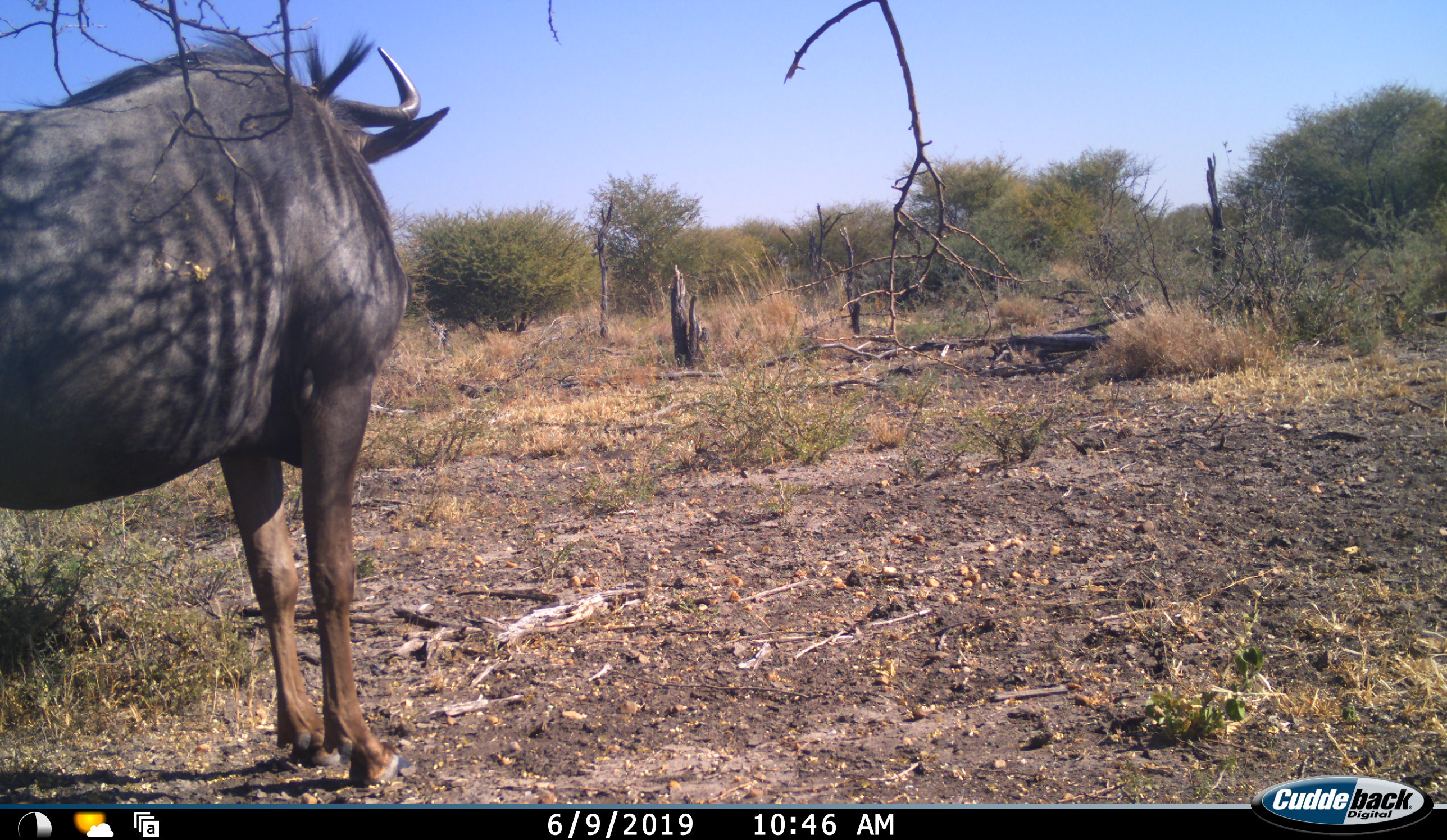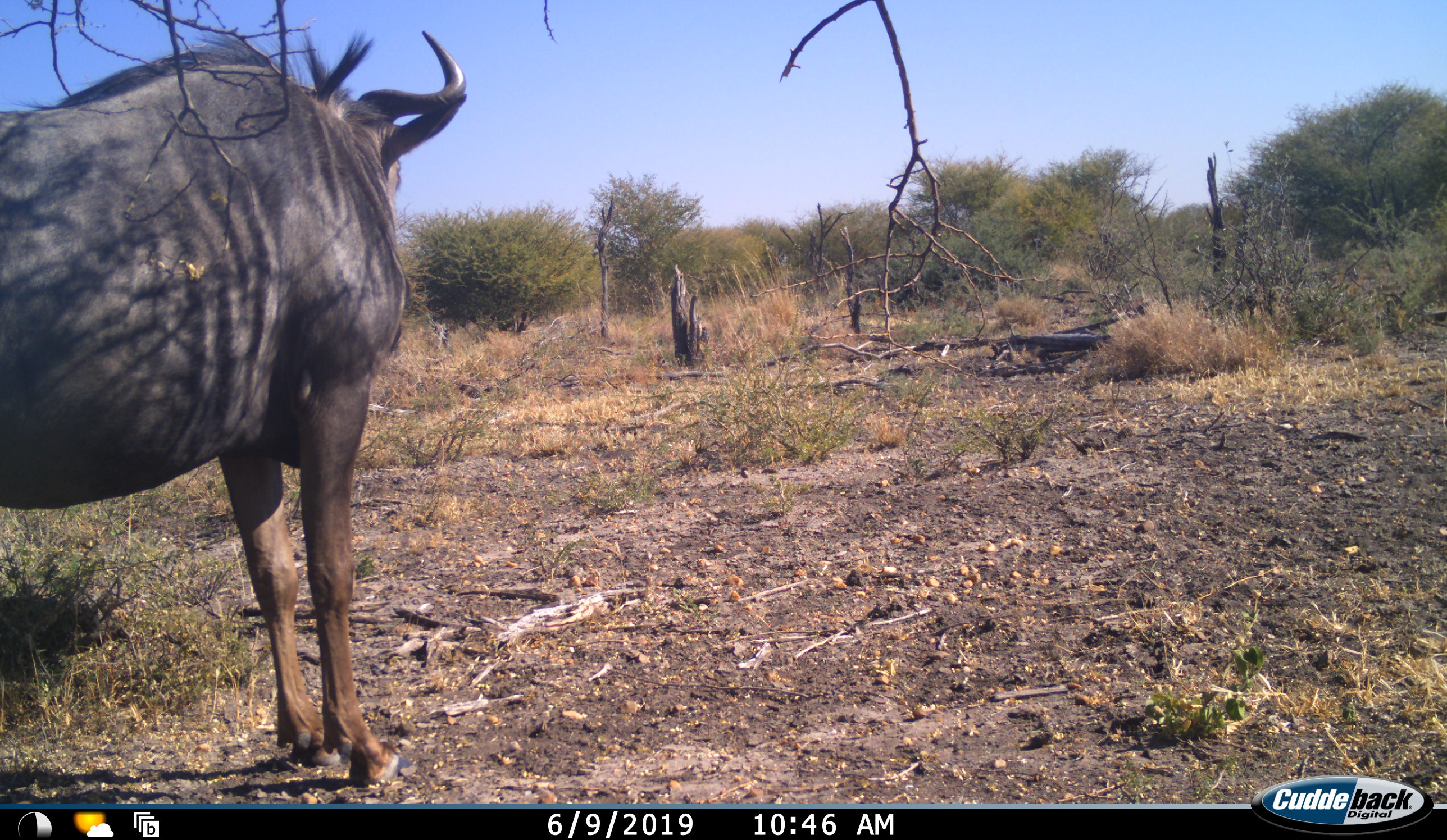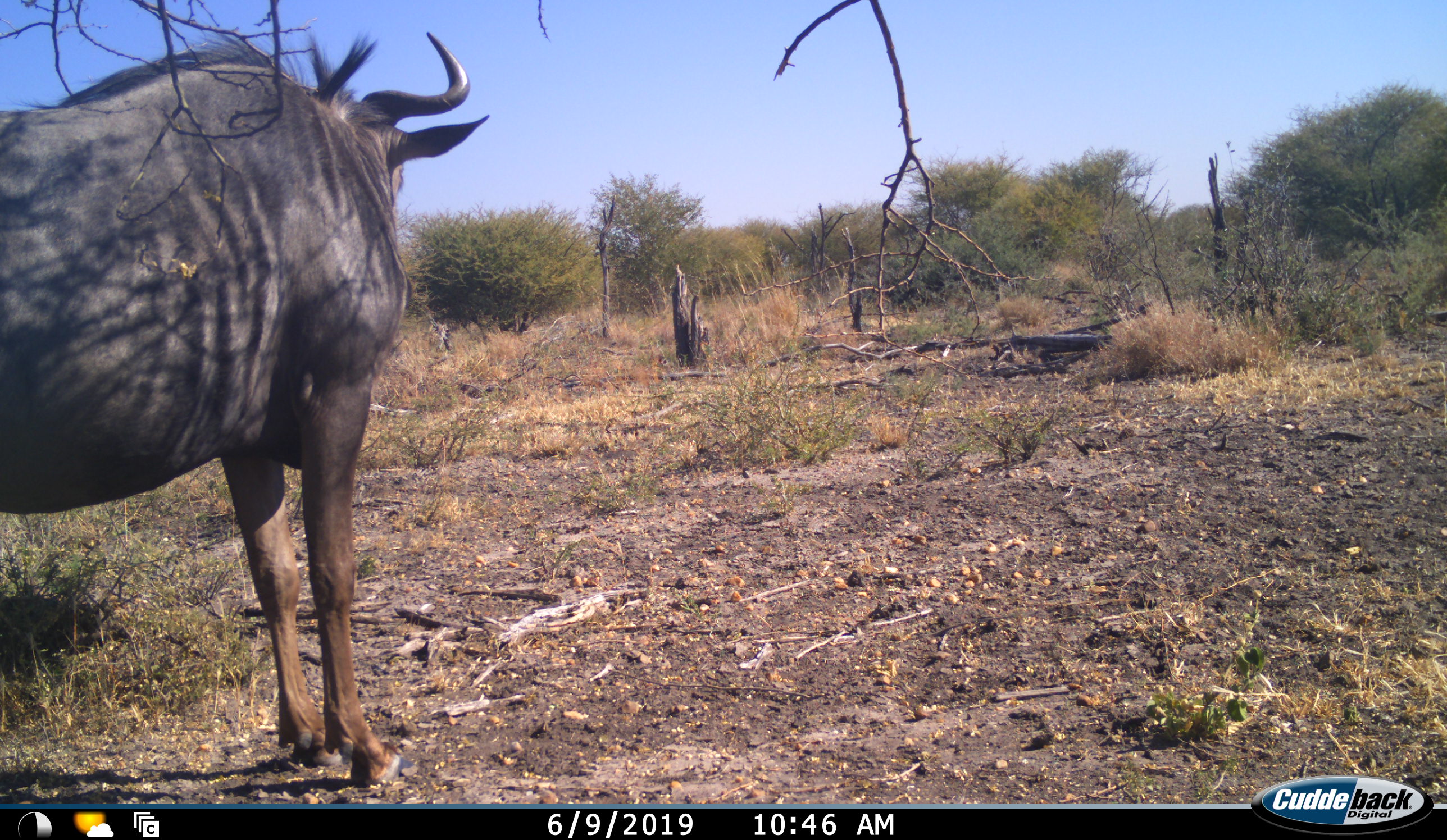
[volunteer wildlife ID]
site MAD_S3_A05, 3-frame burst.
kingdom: Animalia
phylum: Chordata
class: Mammalia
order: Artiodactyla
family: Bovidae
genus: Connochaetes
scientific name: Connochaetes taurinus taurinus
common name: blue wildebeest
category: wildebeestblue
Wildebeestblue (blue wildebeest) (Connochaetes taurinus taurinus), count 1. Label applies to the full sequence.